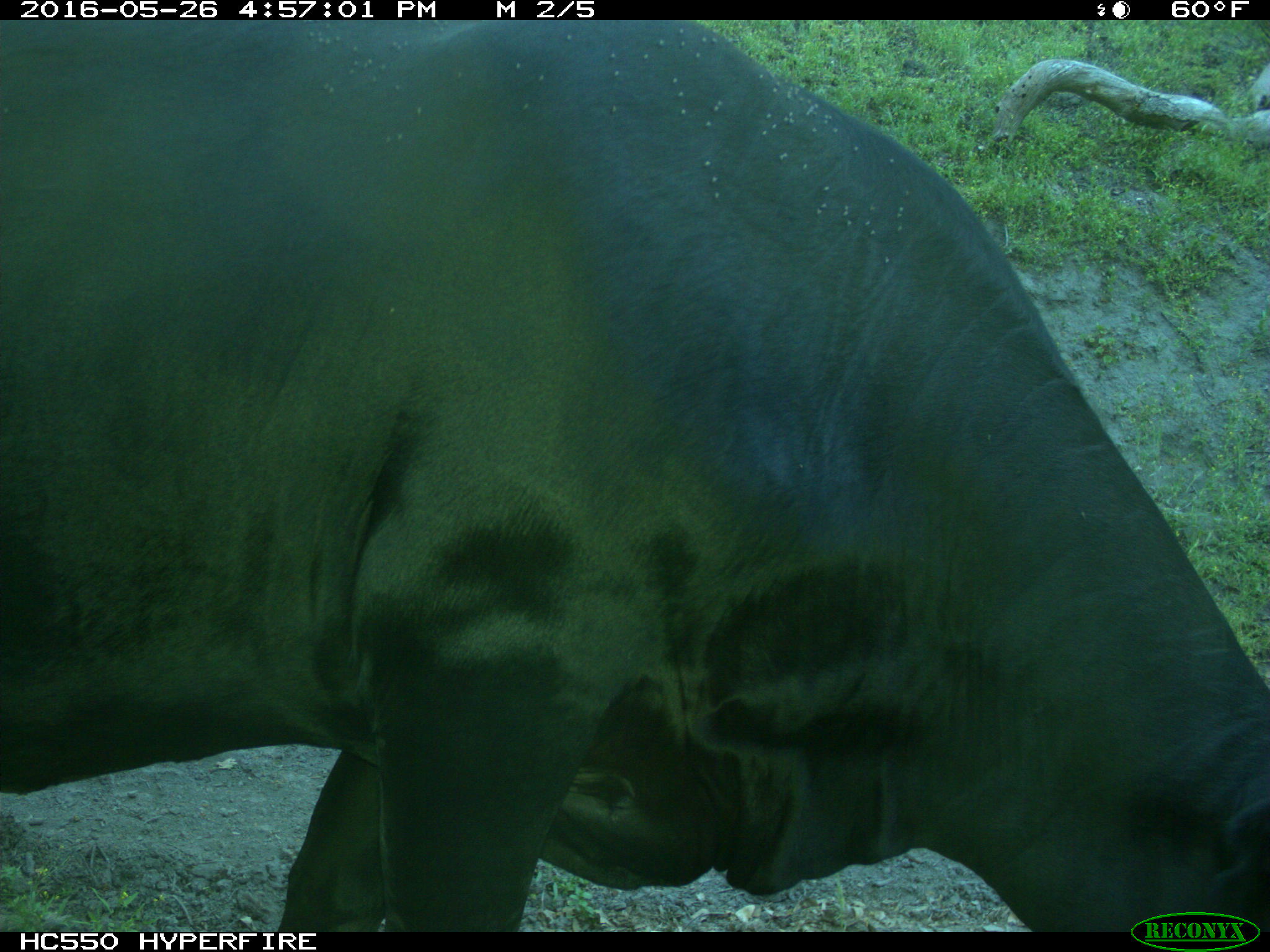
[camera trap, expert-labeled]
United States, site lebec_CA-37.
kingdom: Animalia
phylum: Chordata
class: Mammalia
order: Artiodactyla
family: Bovidae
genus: Bos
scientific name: Bos taurus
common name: domestic cow